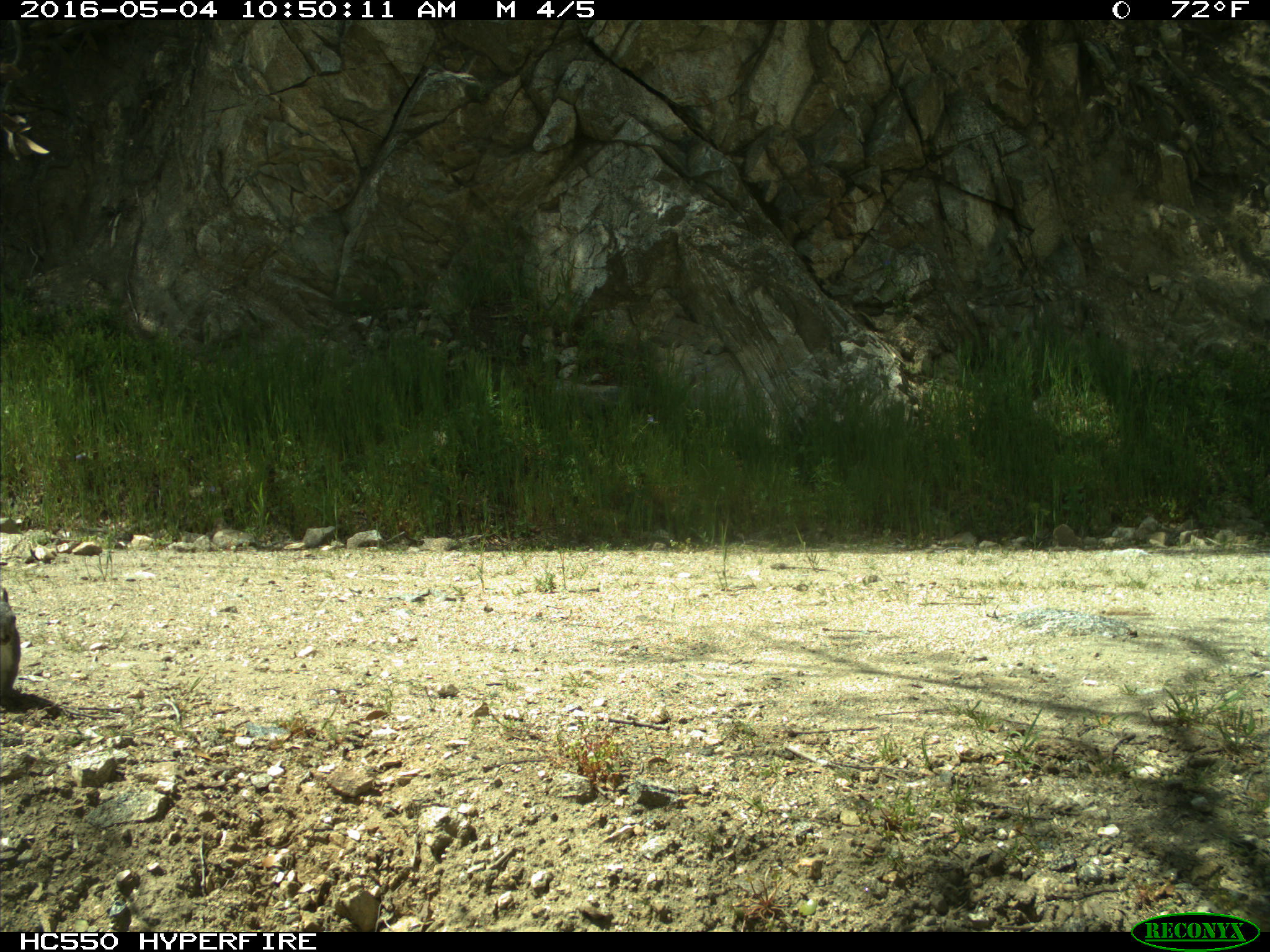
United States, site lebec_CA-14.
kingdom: Animalia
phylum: Chordata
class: Mammalia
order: Rodentia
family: Sciuridae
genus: Sciurus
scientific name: Sciurus carolinensis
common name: eastern gray squirrel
Sciurus carolinensis (eastern gray squirrel).